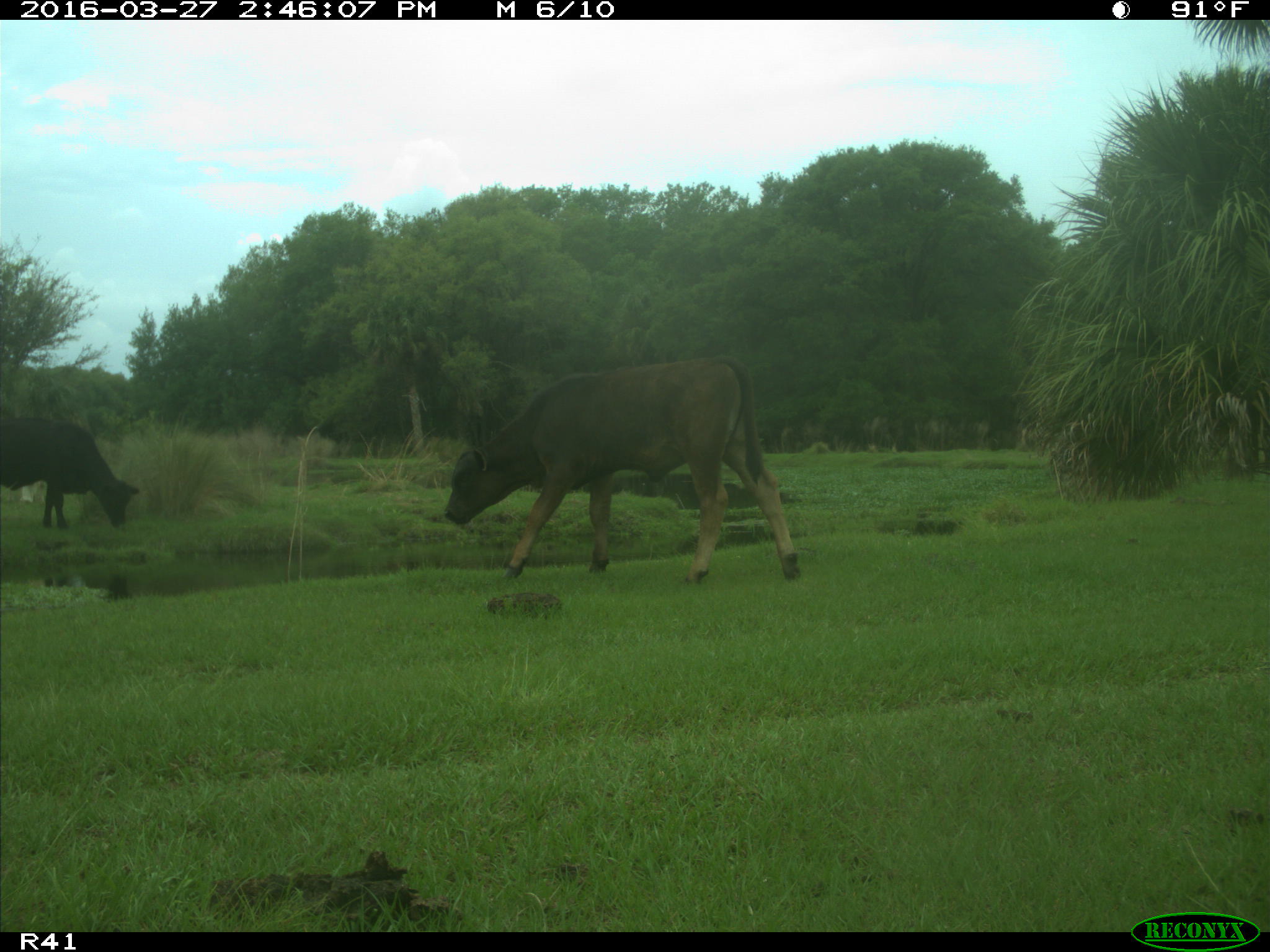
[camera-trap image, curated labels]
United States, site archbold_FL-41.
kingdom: Animalia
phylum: Chordata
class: Mammalia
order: Artiodactyla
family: Bovidae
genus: Bos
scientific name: Bos taurus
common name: domestic cow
Bos taurus (domestic cow).